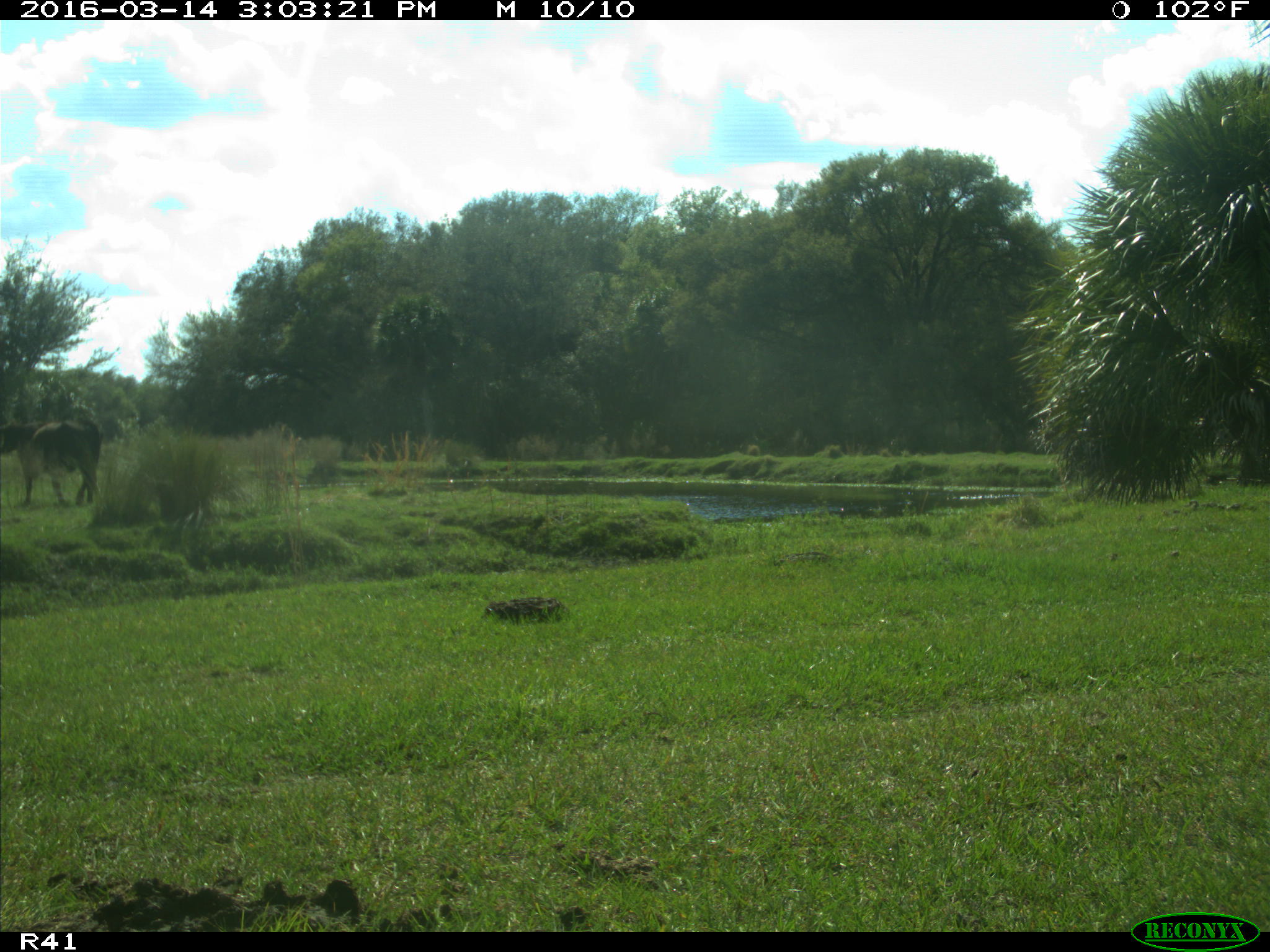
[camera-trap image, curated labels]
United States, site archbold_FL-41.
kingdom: Animalia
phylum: Chordata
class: Mammalia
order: Artiodactyla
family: Bovidae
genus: Bos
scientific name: Bos taurus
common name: domestic cow